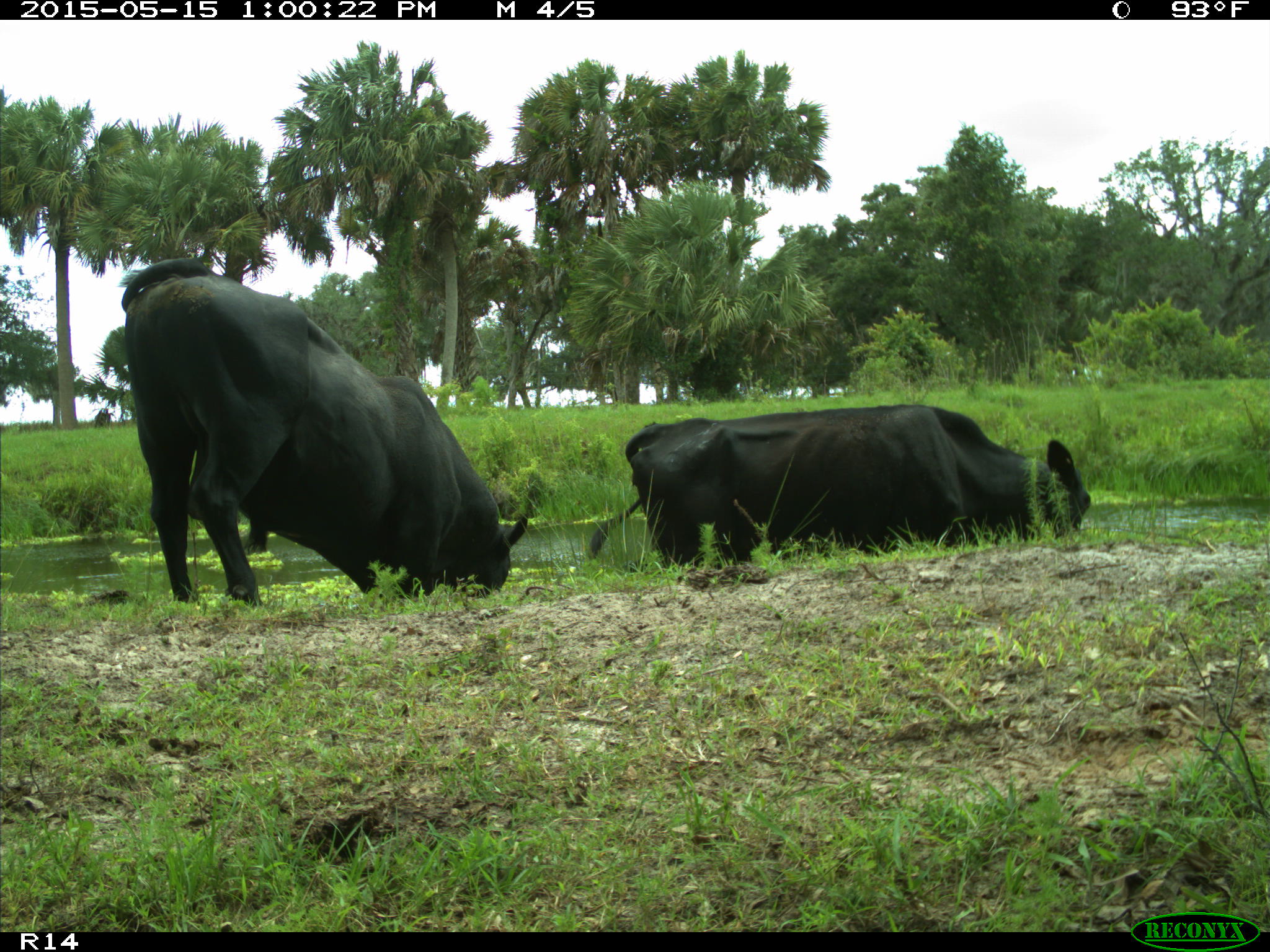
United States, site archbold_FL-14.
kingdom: Animalia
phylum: Chordata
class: Mammalia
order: Artiodactyla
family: Bovidae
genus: Bos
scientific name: Bos taurus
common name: domestic cow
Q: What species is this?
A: Bos taurus (domestic cow).